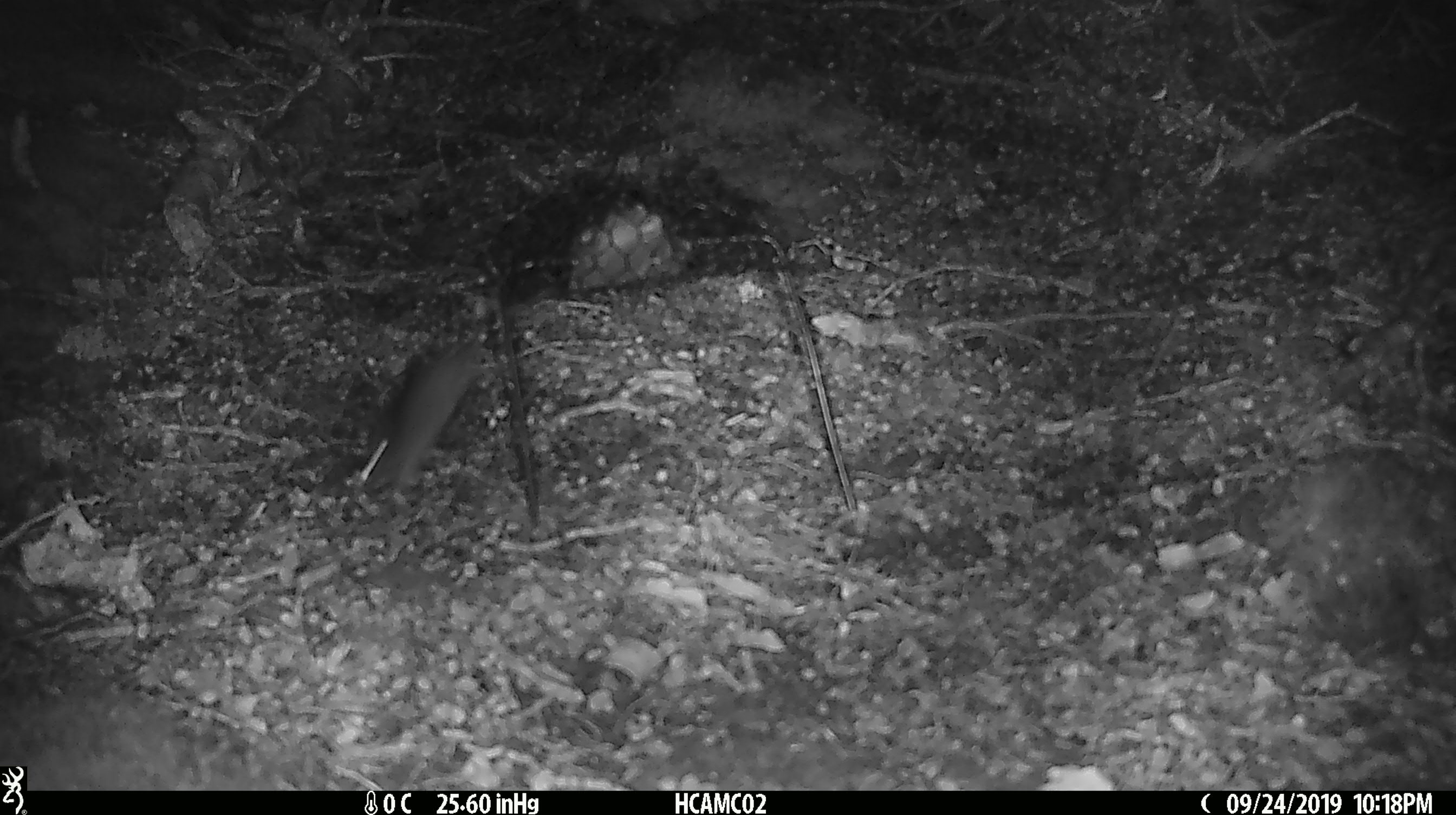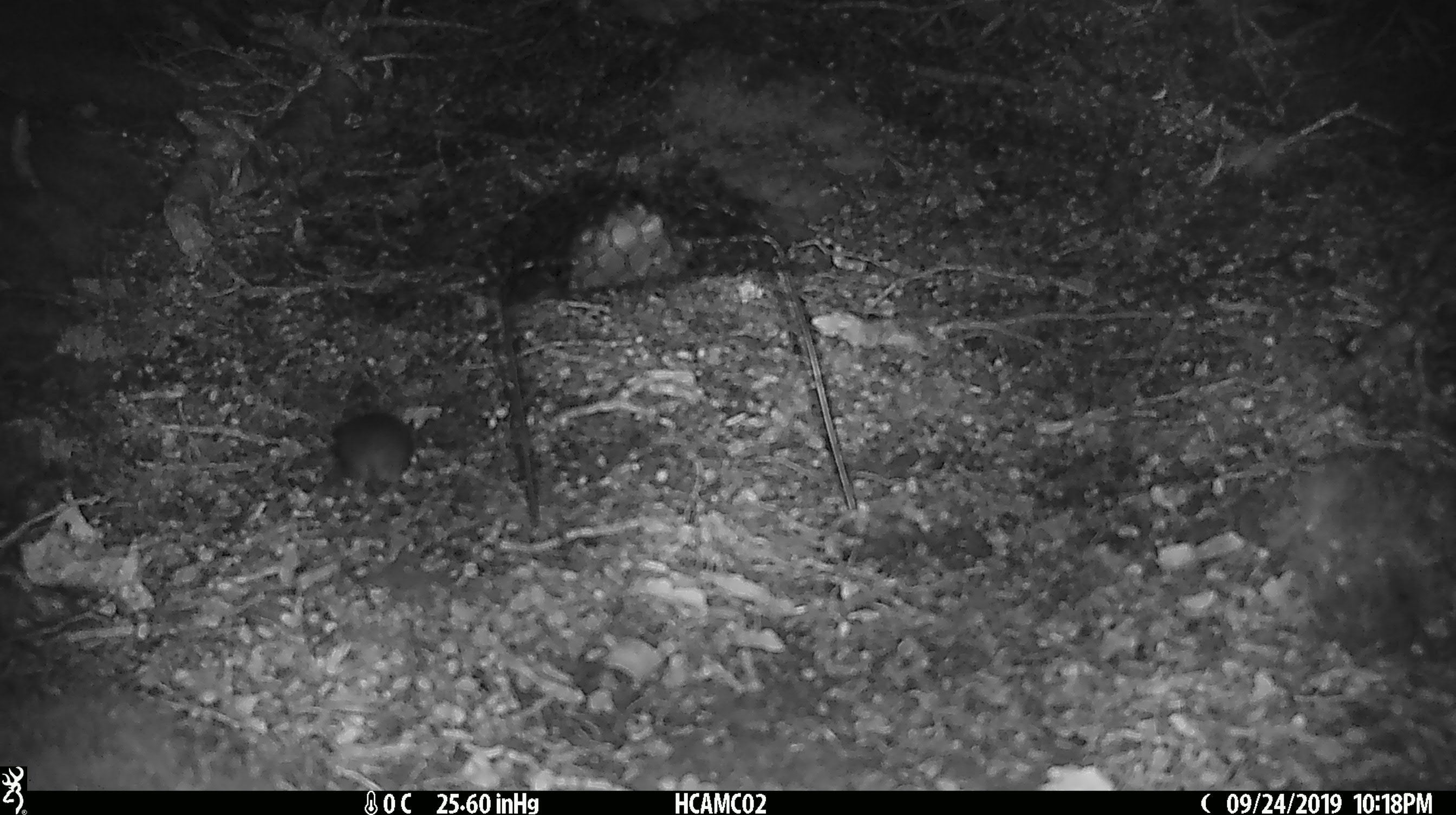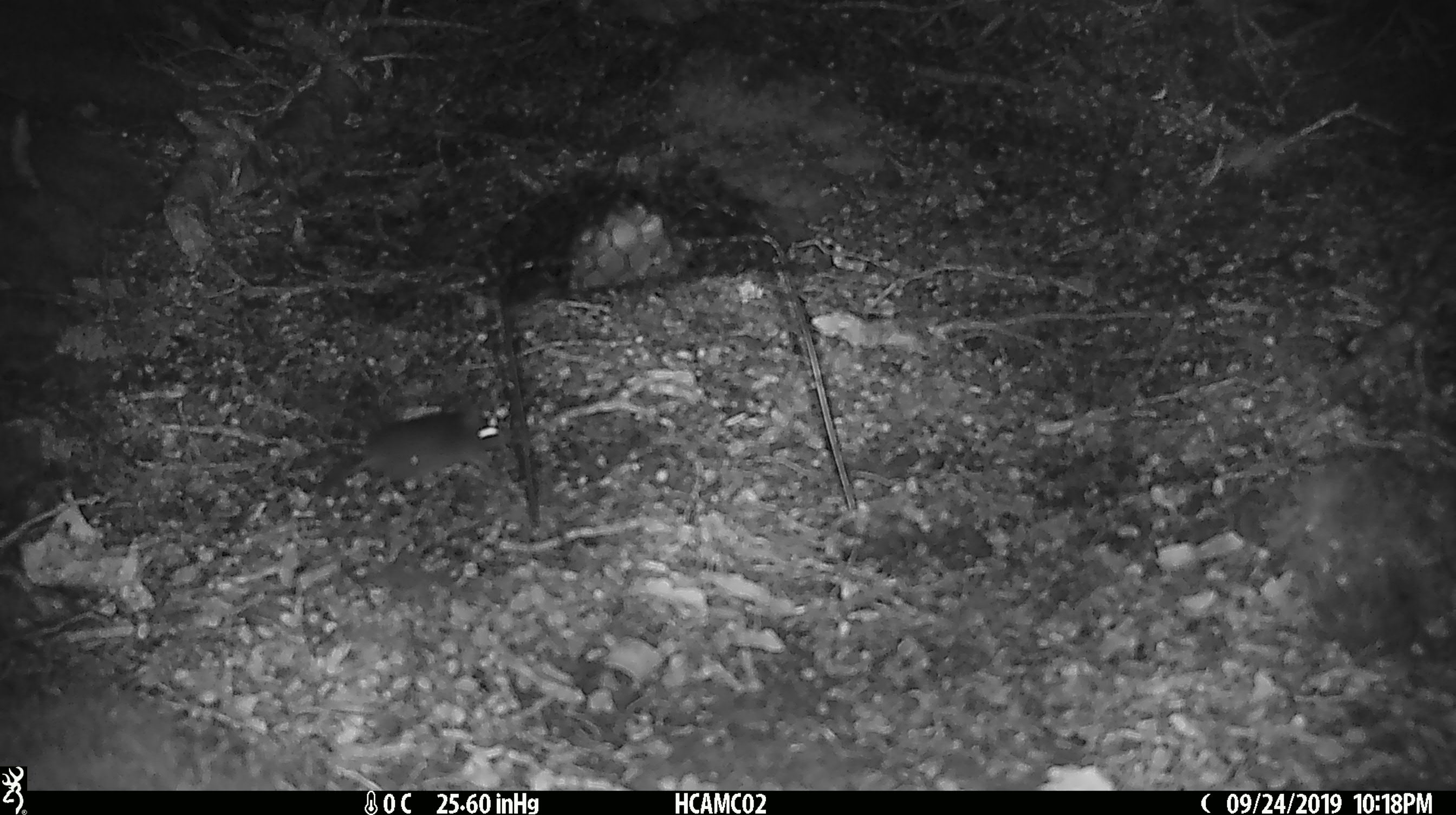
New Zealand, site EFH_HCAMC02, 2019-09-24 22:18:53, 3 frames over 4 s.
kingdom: Animalia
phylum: Chordata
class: Mammalia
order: Rodentia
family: Muridae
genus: Mus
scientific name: Mus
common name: mouse